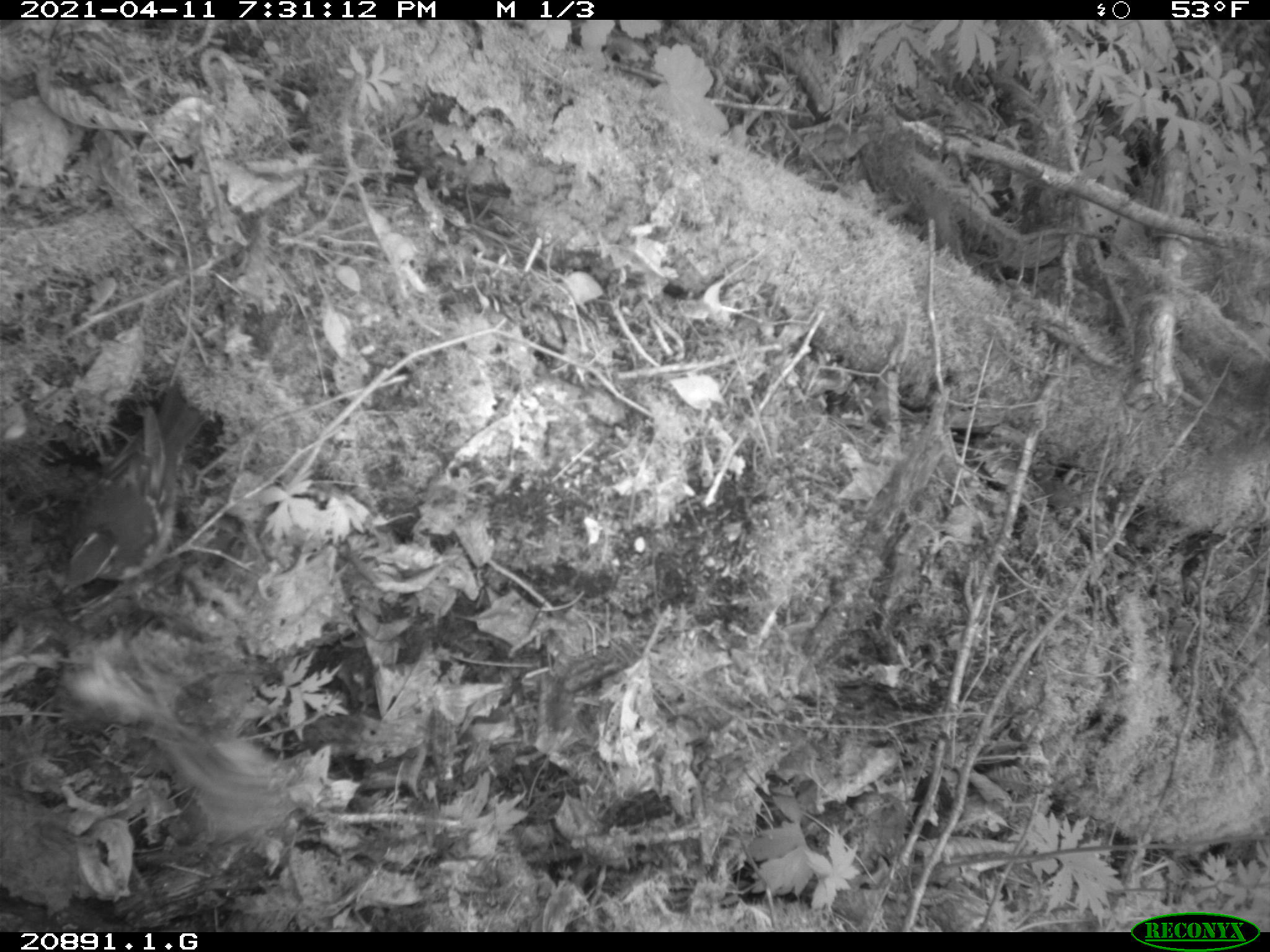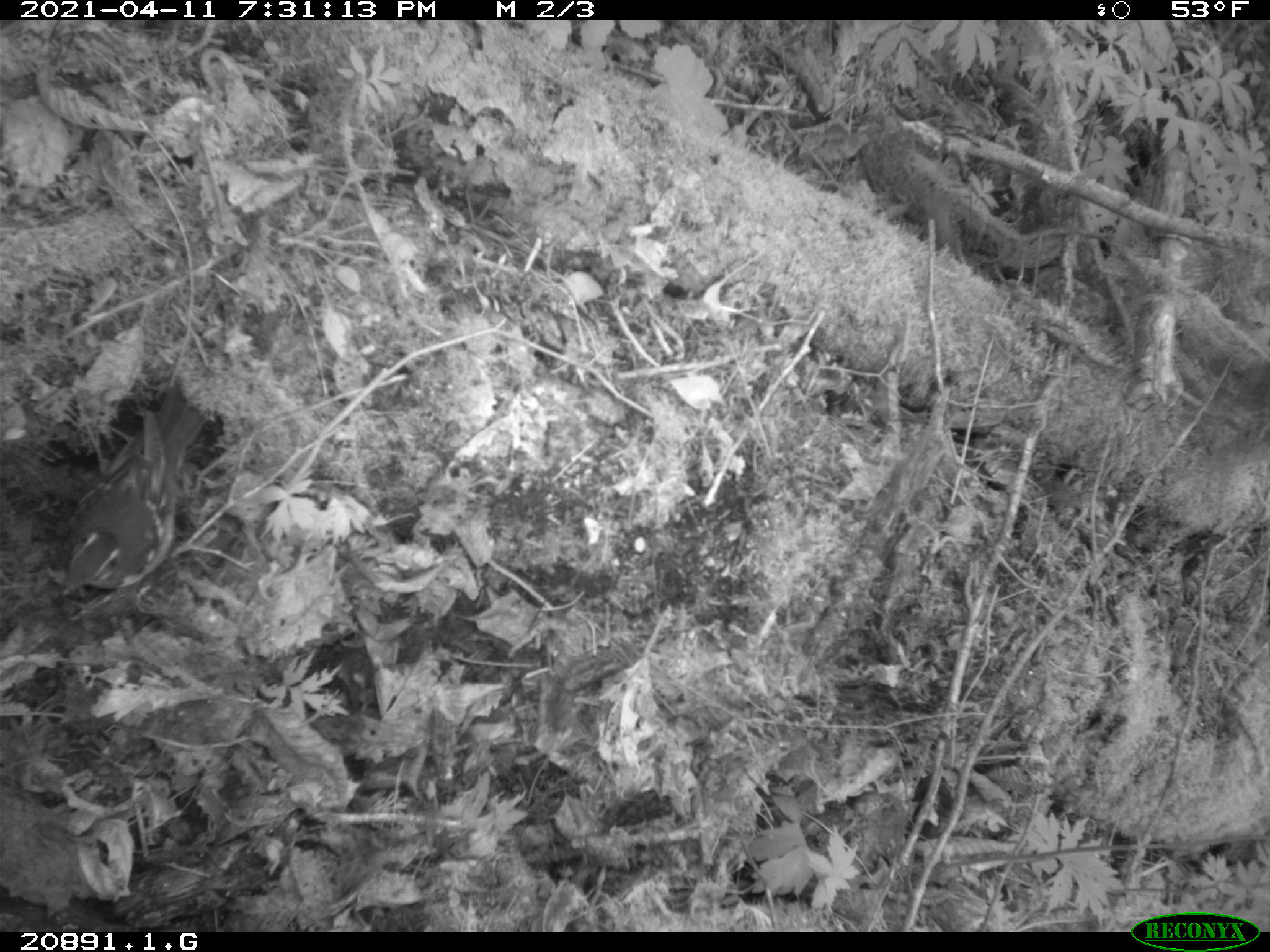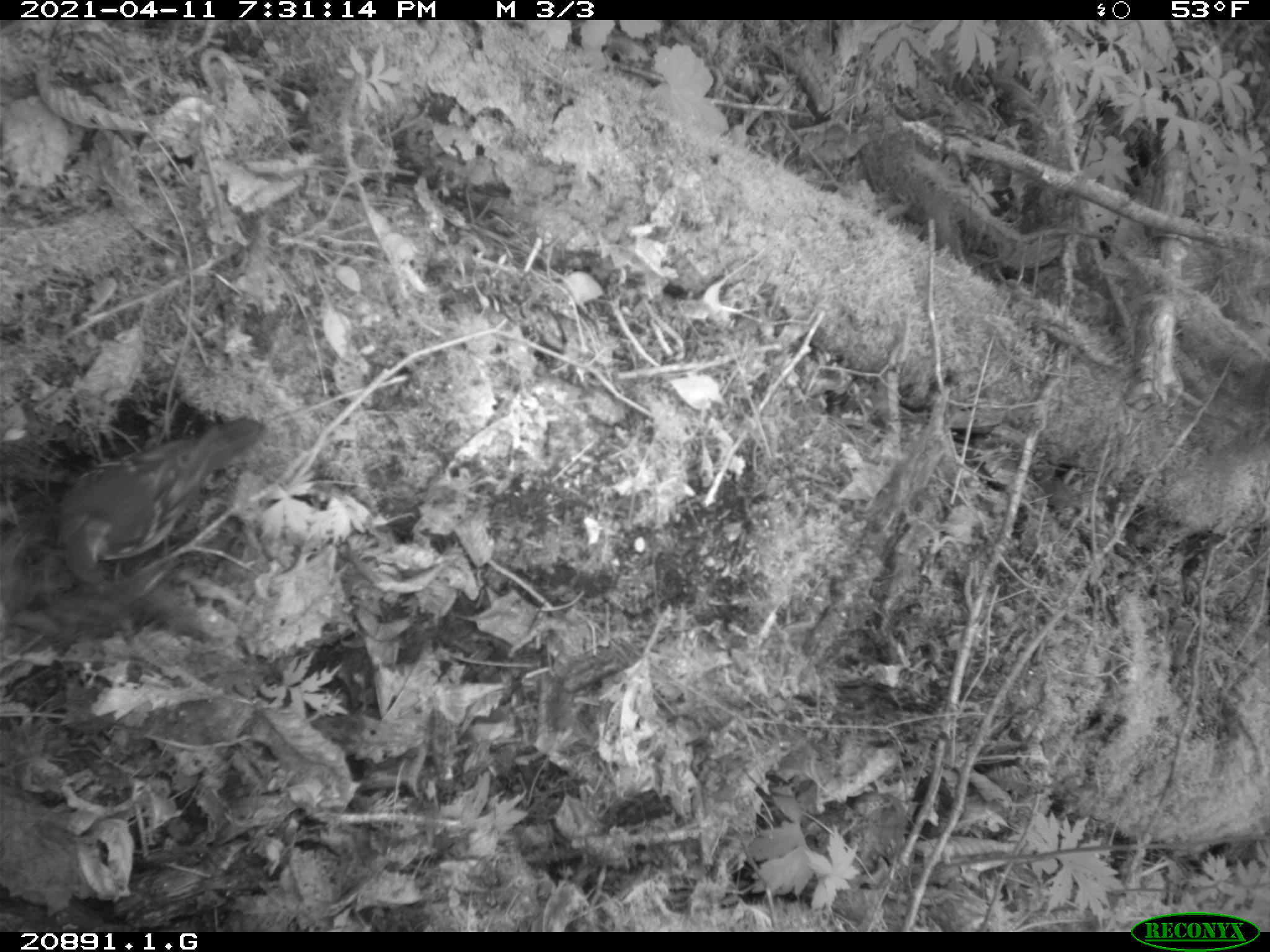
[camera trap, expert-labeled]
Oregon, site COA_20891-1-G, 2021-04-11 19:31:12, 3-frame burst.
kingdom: Animalia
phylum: Chordata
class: Aves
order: Passeriformes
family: Turdidae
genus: Ixoreus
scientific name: Ixoreus naevius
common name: varied thrush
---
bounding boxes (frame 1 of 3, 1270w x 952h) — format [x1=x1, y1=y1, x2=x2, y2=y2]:
varied thrush: [x1=48, y1=376, x2=221, y2=611]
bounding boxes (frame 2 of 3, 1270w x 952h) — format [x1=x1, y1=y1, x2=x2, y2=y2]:
varied thrush: [x1=48, y1=376, x2=215, y2=620]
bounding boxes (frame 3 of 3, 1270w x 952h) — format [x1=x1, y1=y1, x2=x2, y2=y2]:
varied thrush: [x1=51, y1=411, x2=268, y2=607]